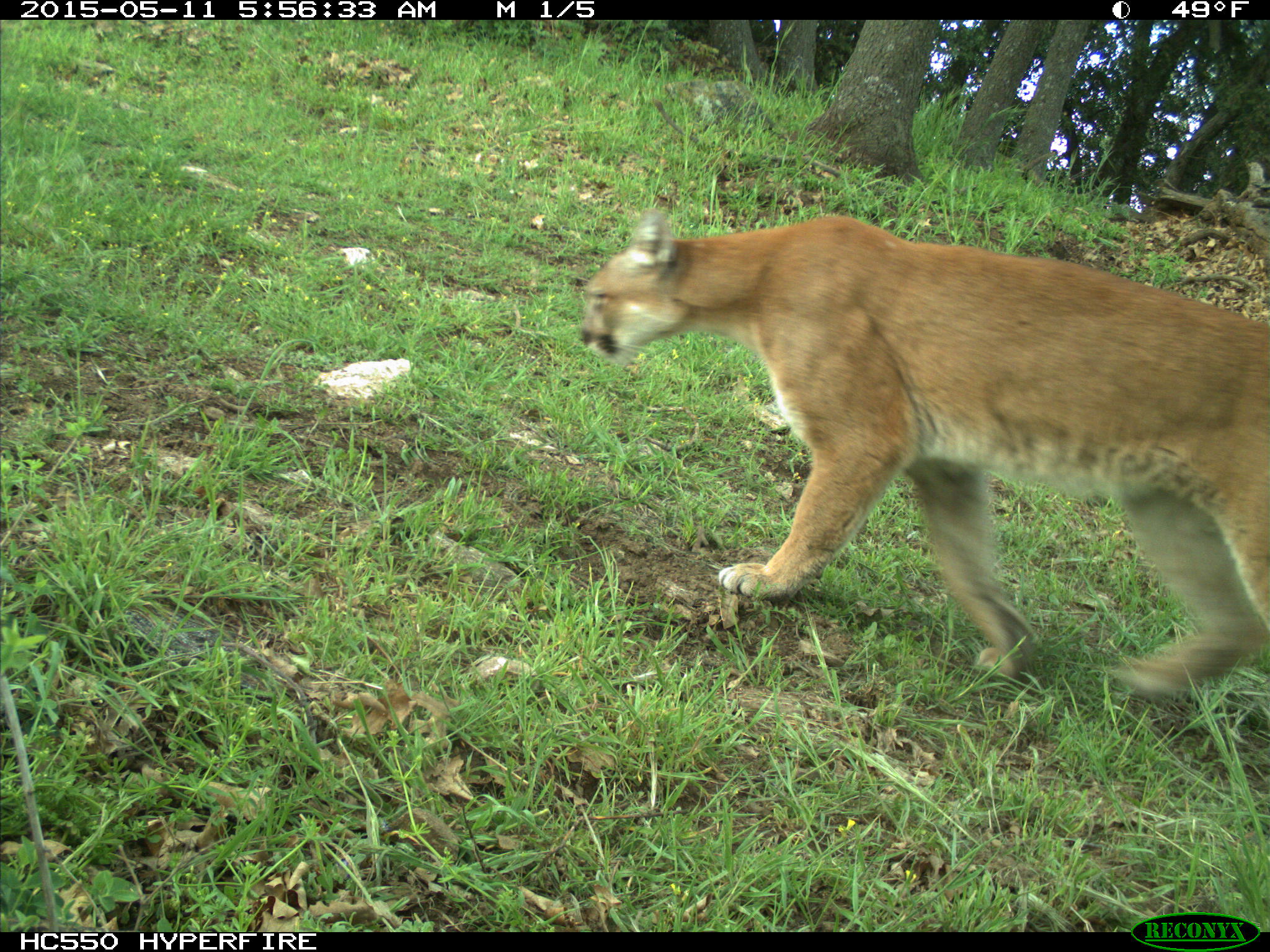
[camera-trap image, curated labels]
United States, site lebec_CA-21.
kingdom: Animalia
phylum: Chordata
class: Mammalia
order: Carnivora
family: Felidae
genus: Puma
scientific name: Puma concolor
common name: mountain lion